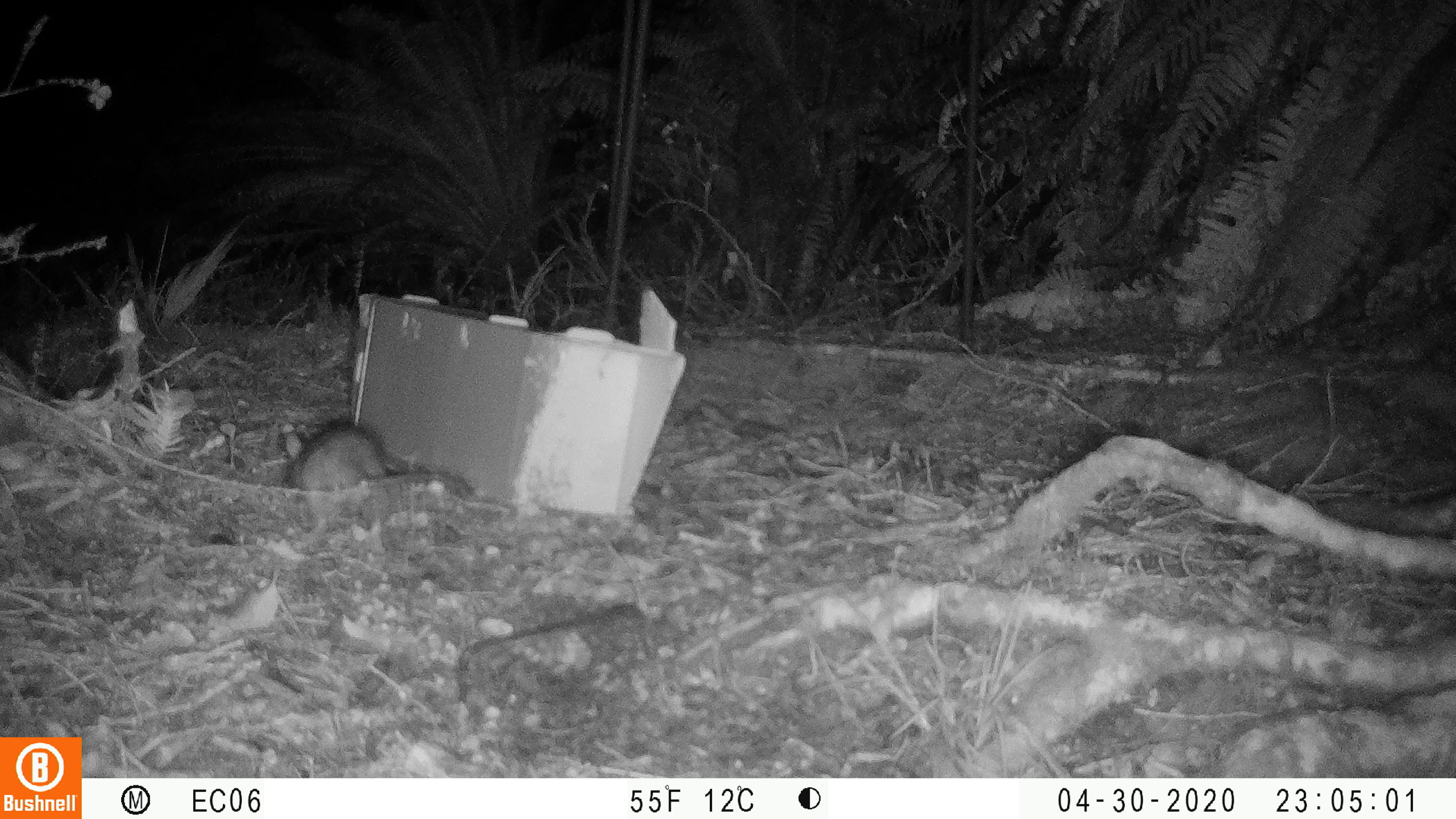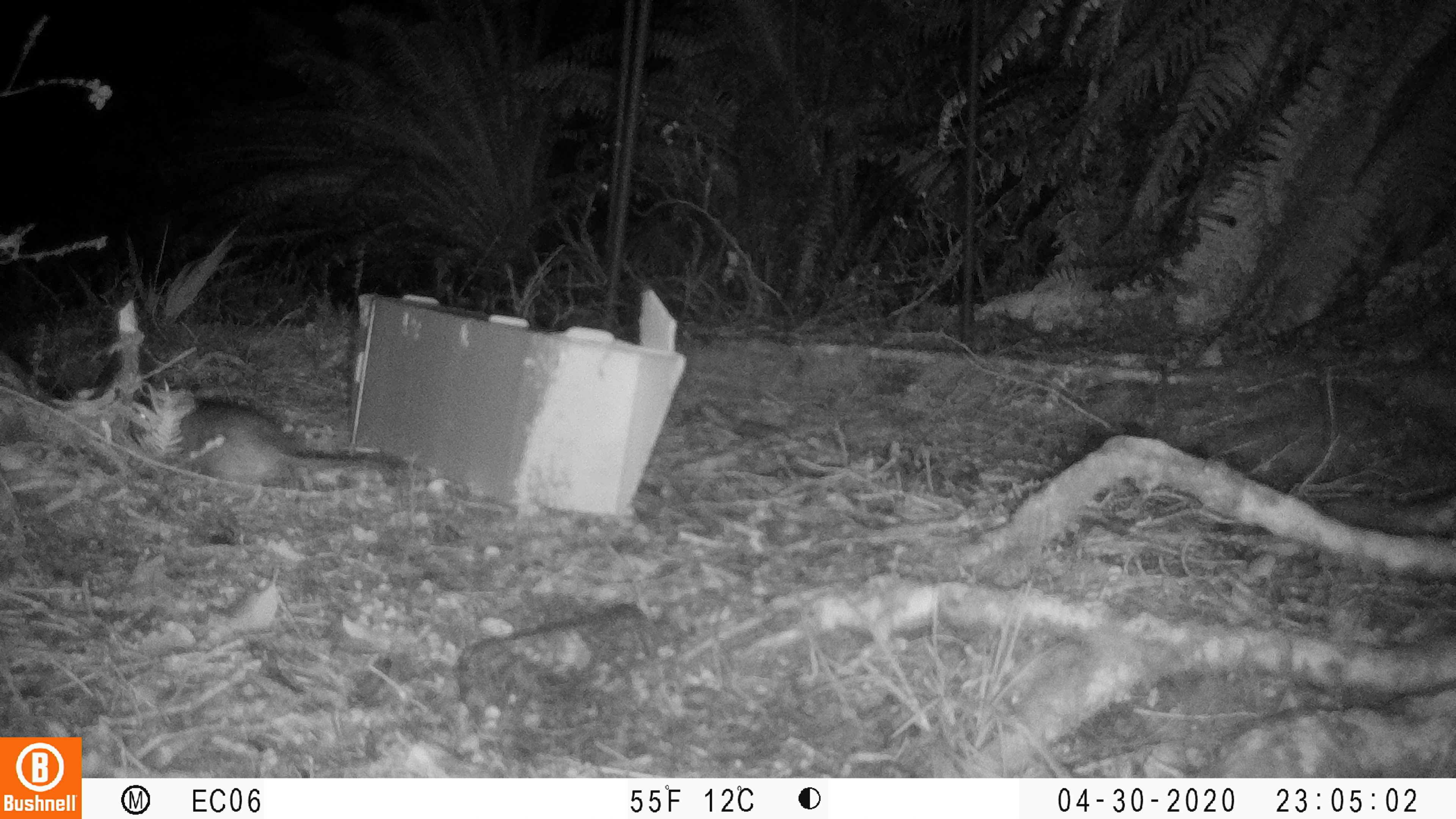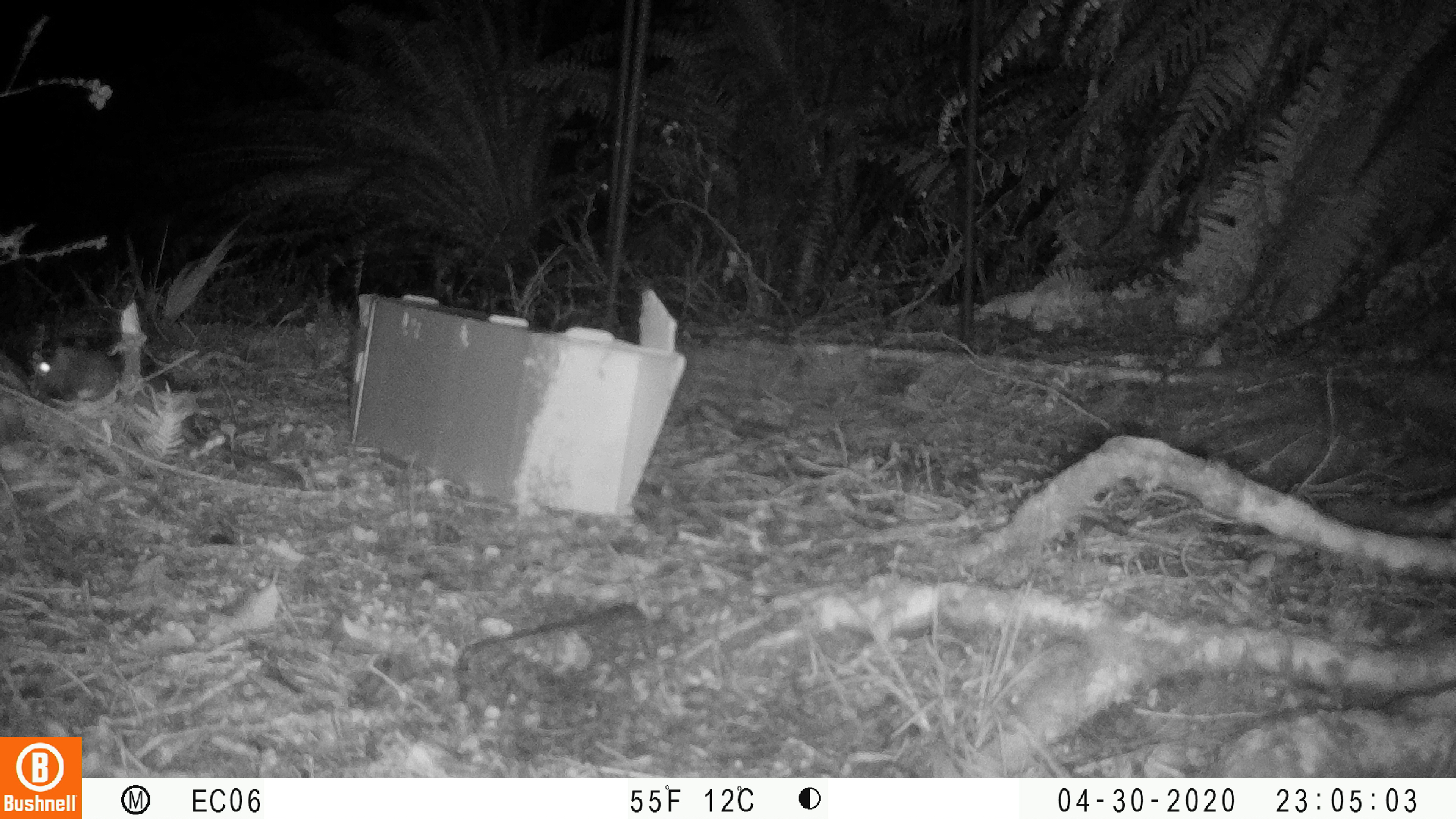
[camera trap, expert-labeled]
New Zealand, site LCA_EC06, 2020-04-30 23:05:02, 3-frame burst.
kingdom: Animalia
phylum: Chordata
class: Mammalia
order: Rodentia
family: Muridae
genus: Rattus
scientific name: Rattus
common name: rat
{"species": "rat (Rattus)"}